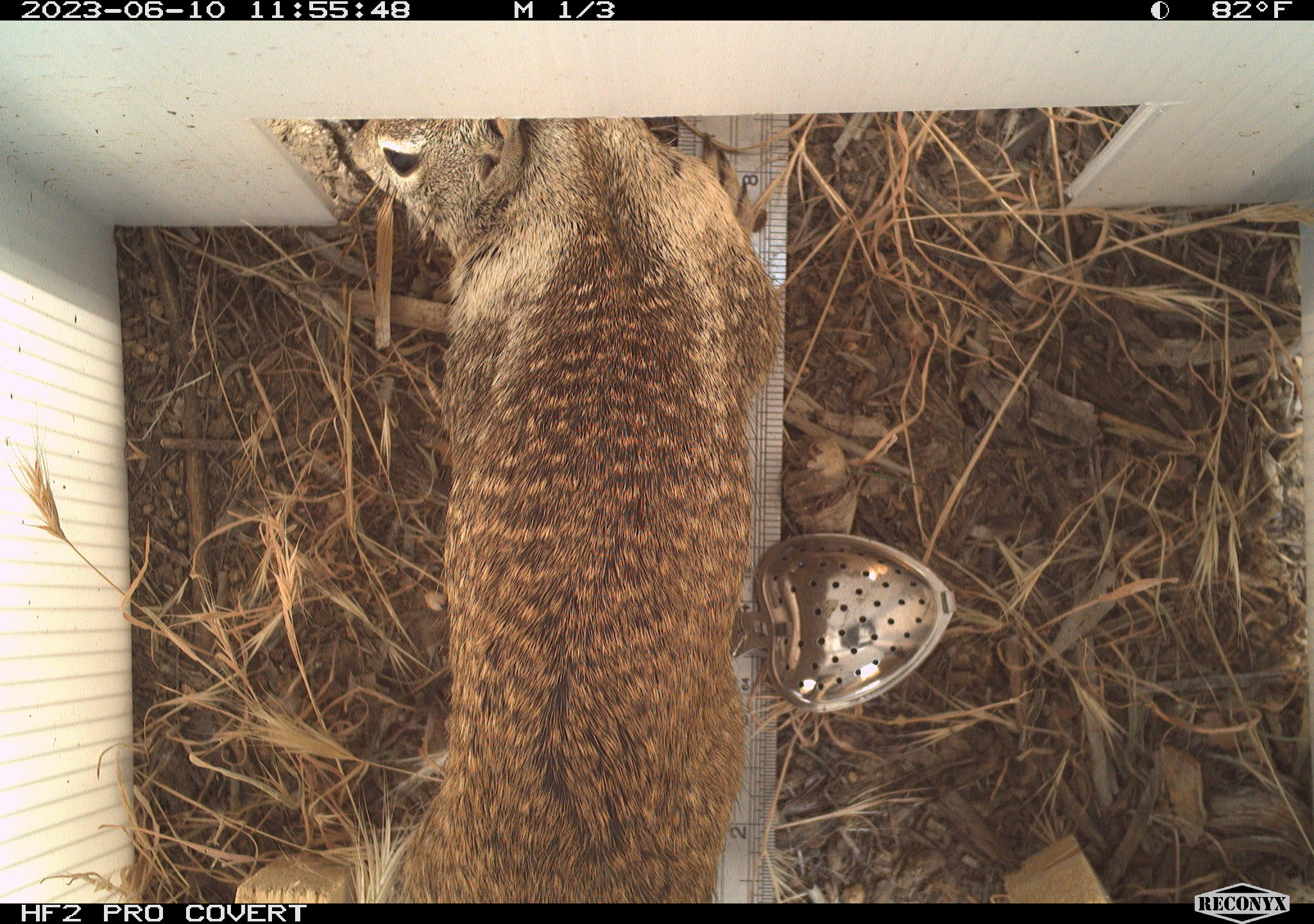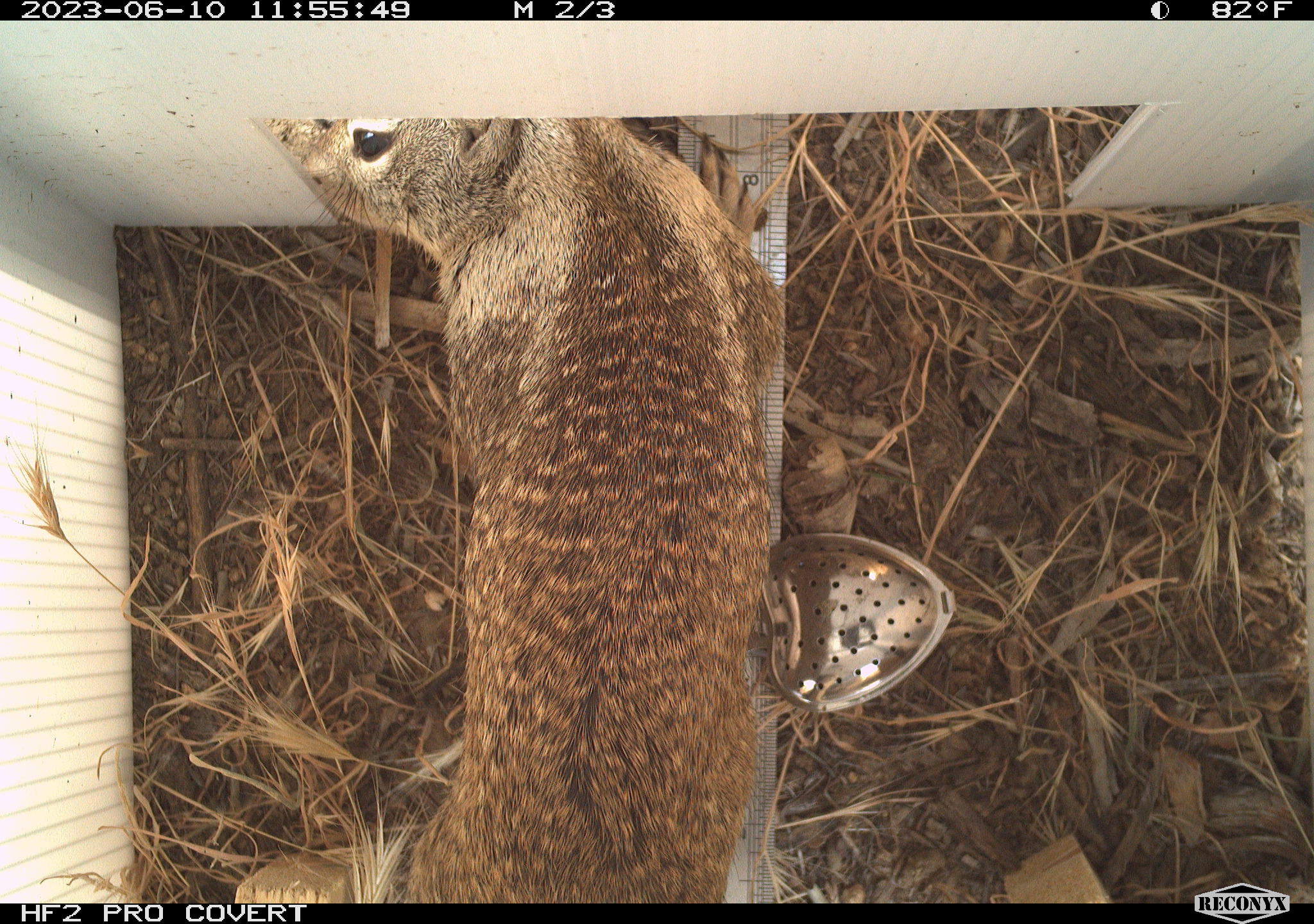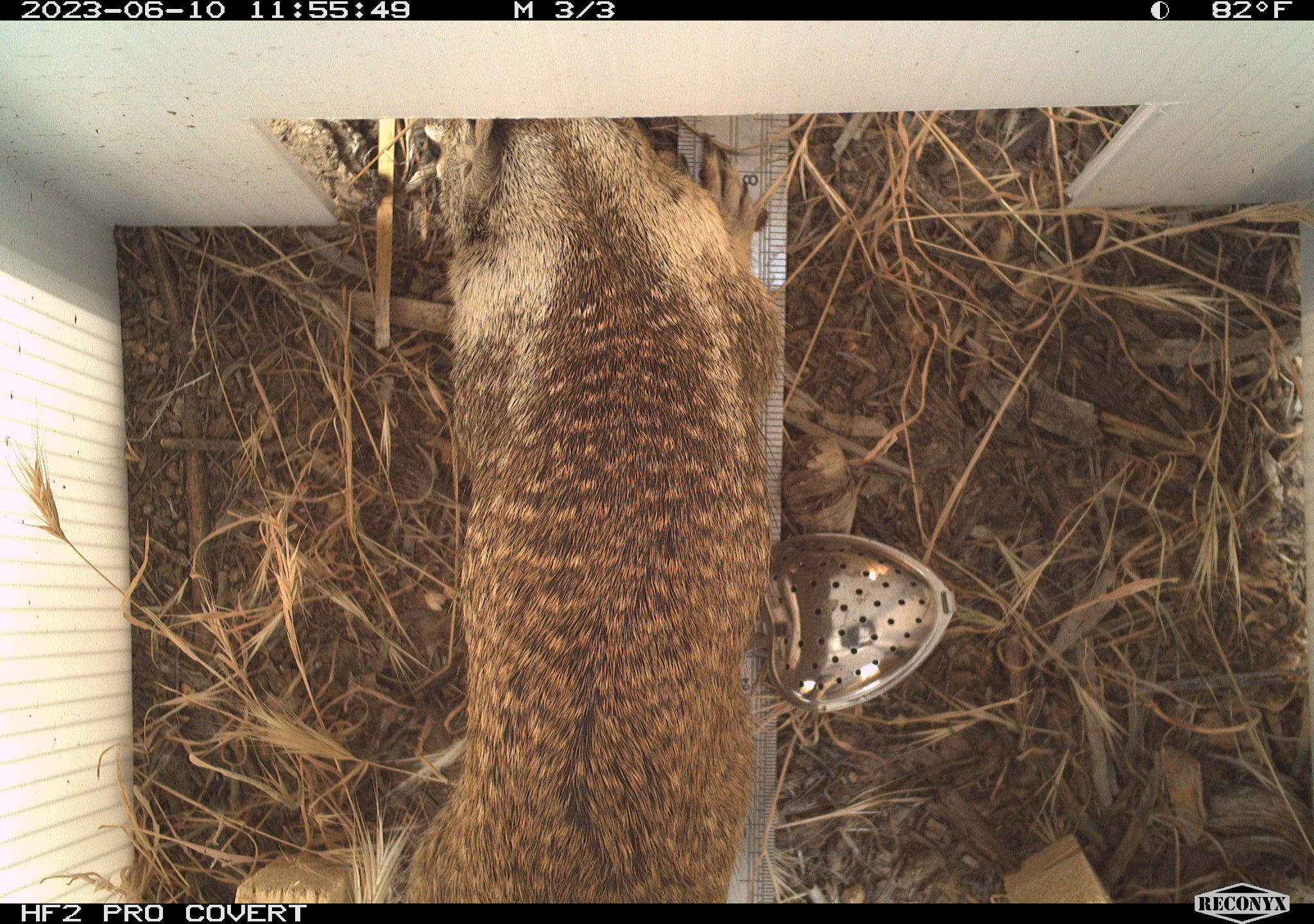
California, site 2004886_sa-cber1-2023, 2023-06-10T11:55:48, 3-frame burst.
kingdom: Animalia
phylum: Chordata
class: Mammalia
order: Rodentia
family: Sciuridae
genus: Otospermophilus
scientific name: Otospermophilus beecheyi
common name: california ground squirrel